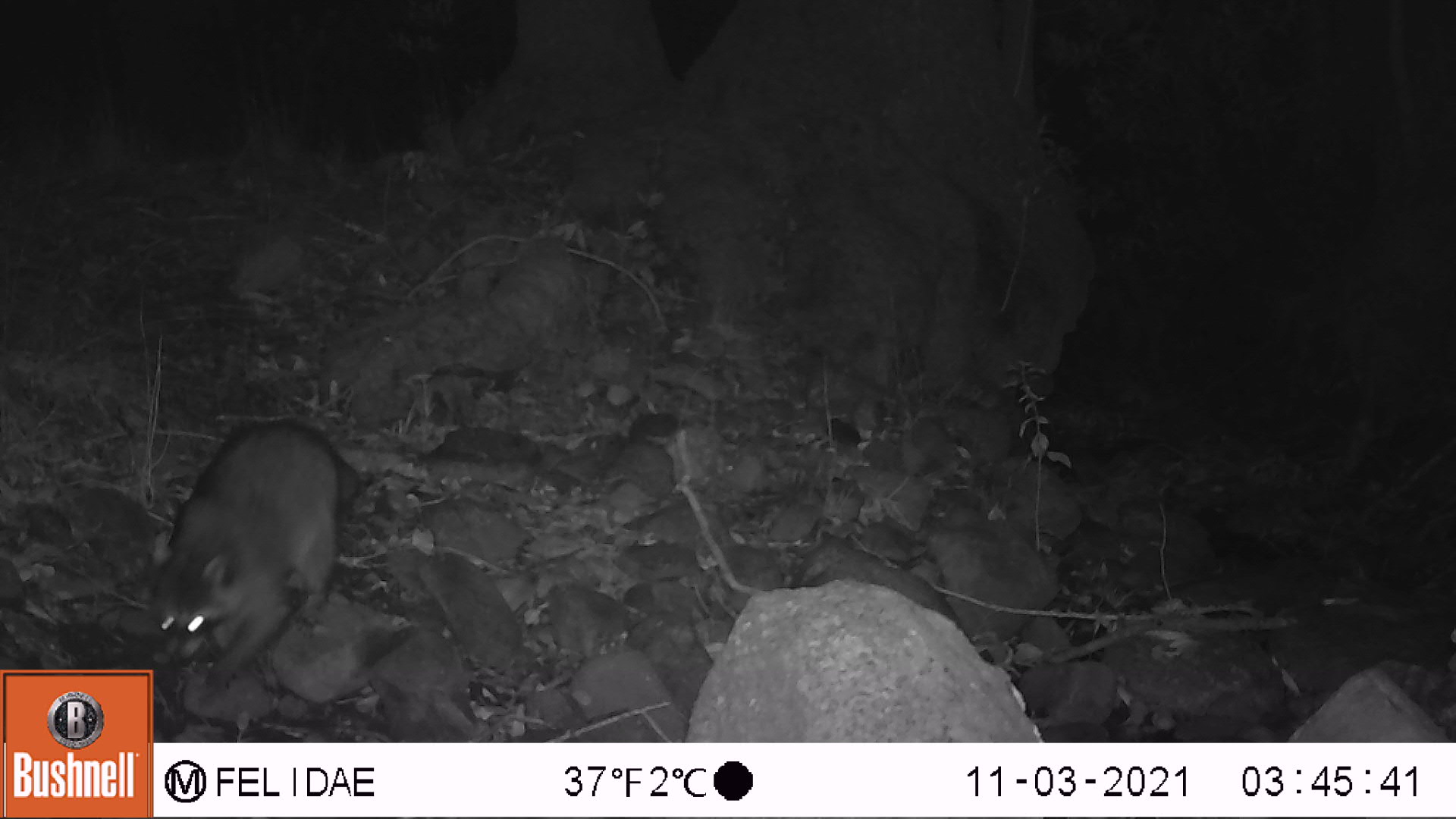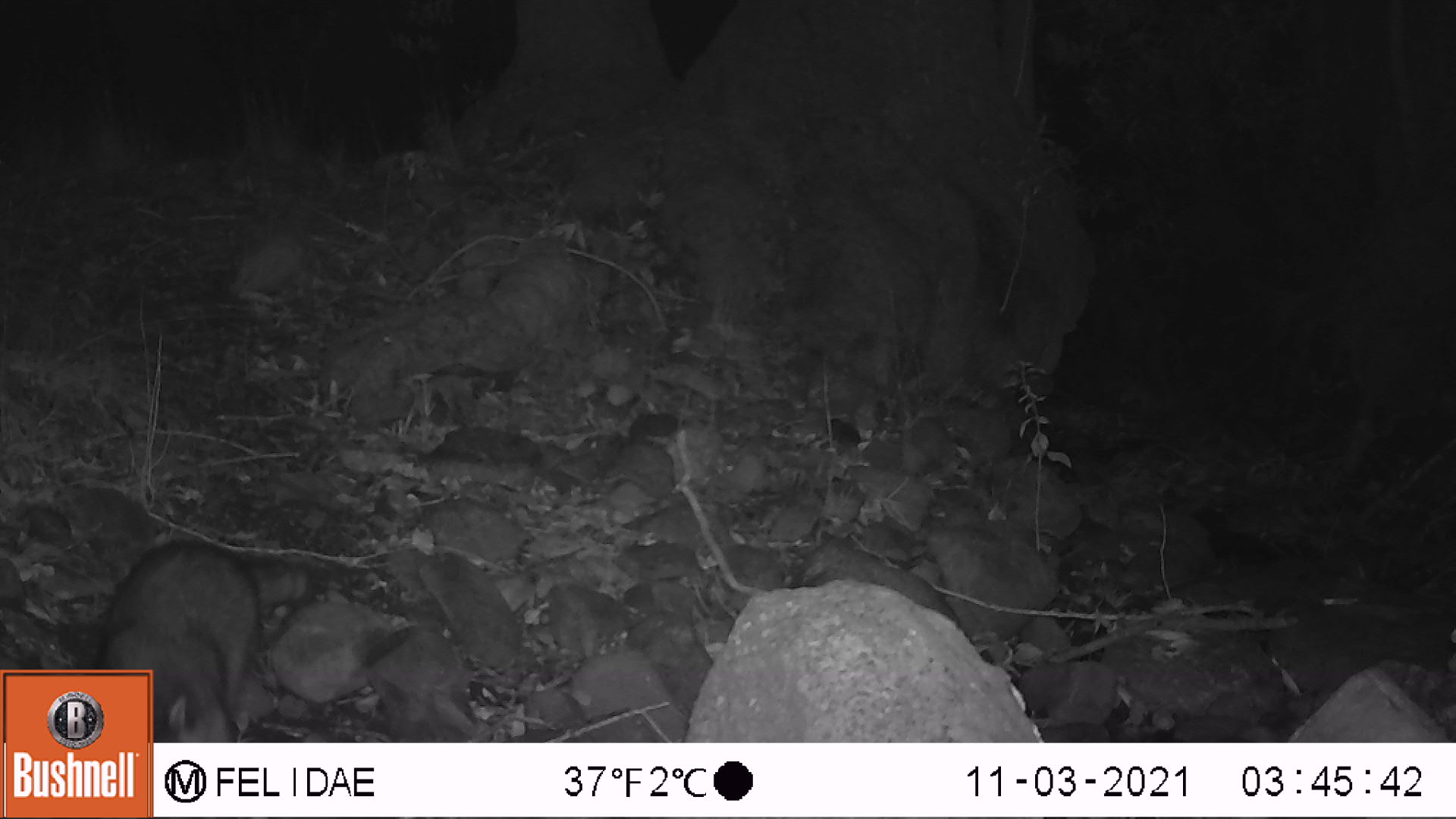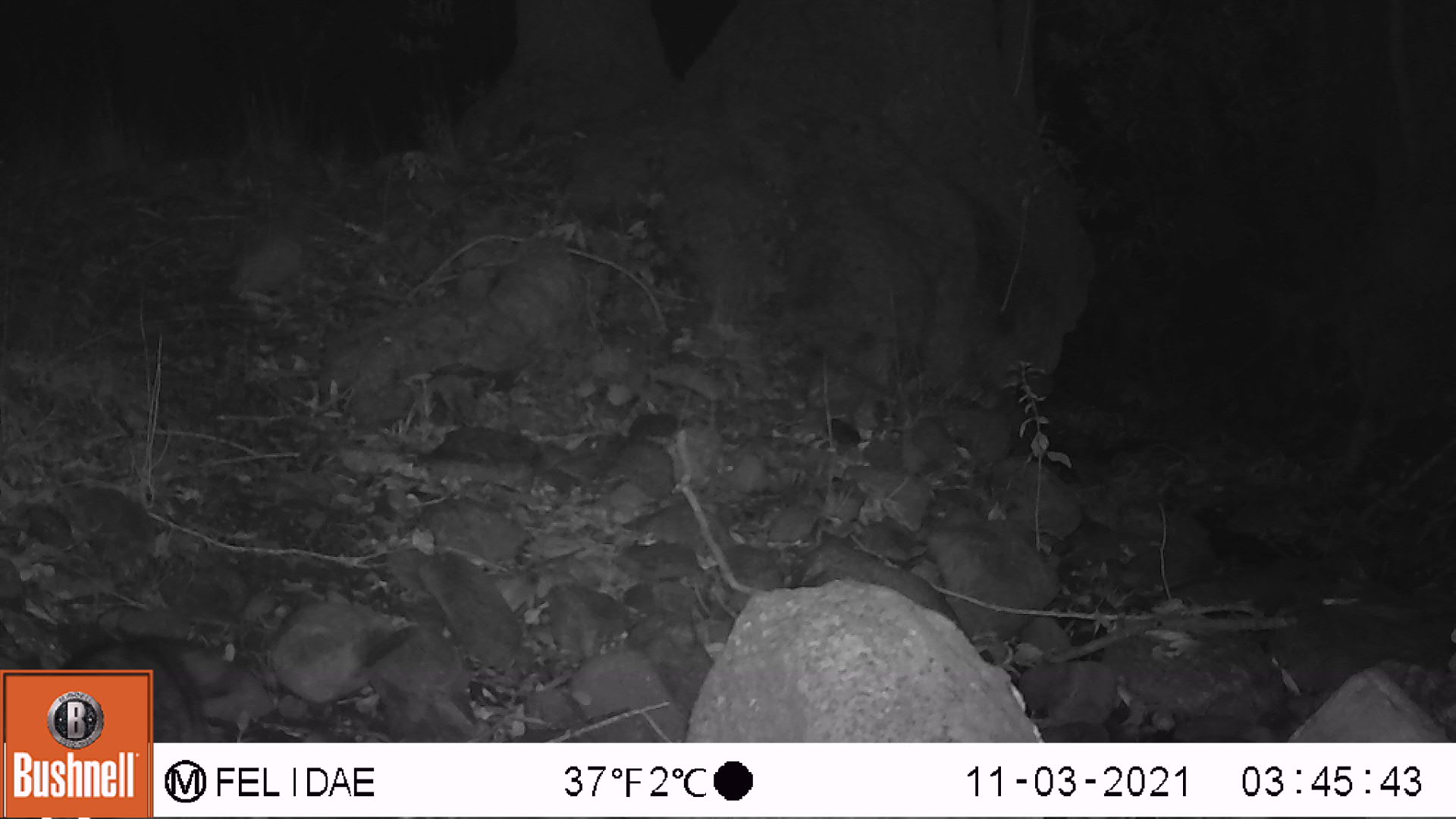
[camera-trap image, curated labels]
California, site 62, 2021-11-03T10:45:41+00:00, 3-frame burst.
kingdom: Animalia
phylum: Chordata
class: Mammalia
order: Carnivora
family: Procyonidae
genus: Procyon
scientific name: Procyon lotor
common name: raccoon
Raccoon (Procyon lotor).